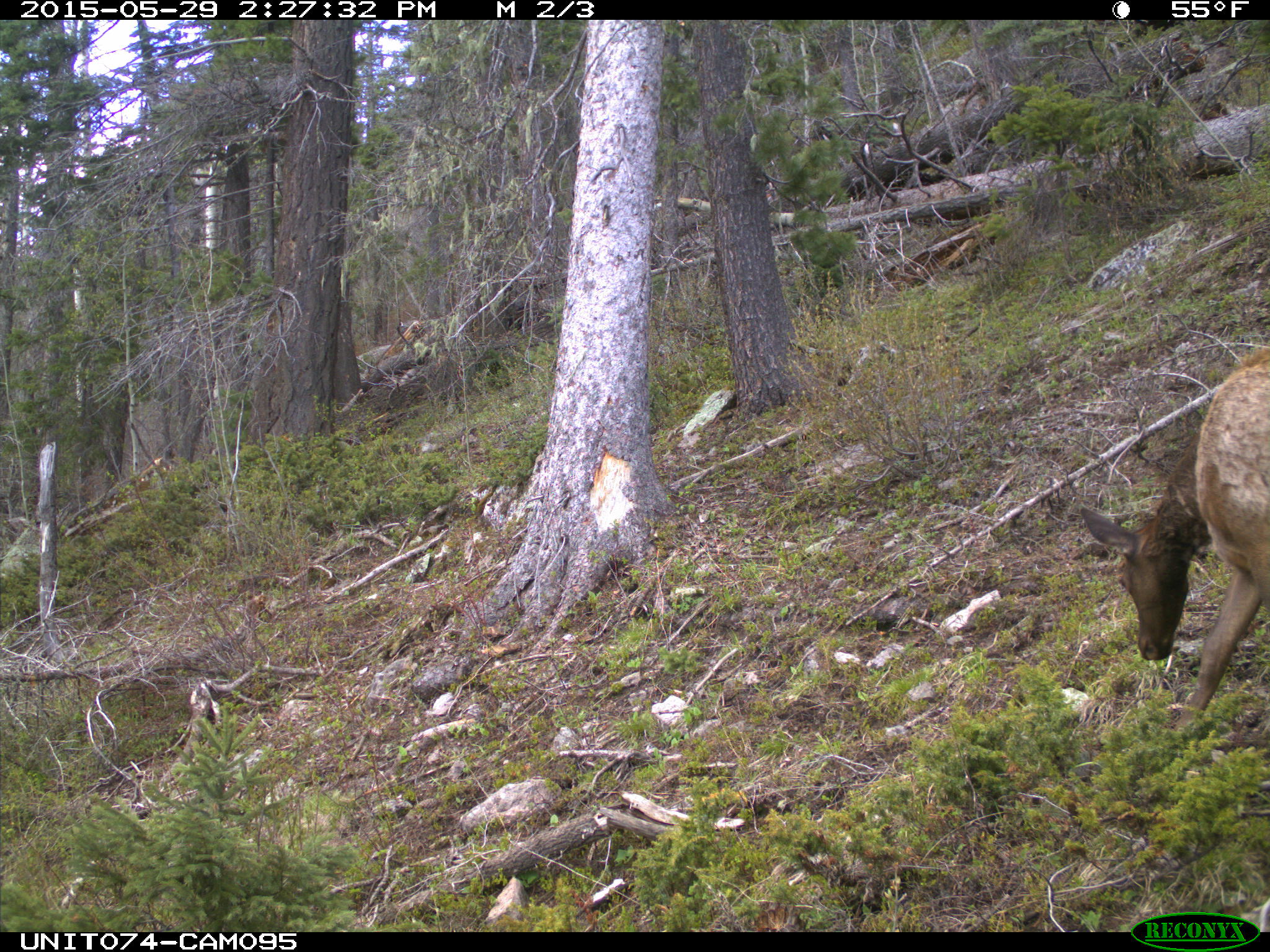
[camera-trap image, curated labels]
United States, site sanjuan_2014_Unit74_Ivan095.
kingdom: Animalia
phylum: Chordata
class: Mammalia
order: Artiodactyla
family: Cervidae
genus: Cervus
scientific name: Cervus elaphus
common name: red deer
Cervus elaphus (red deer).